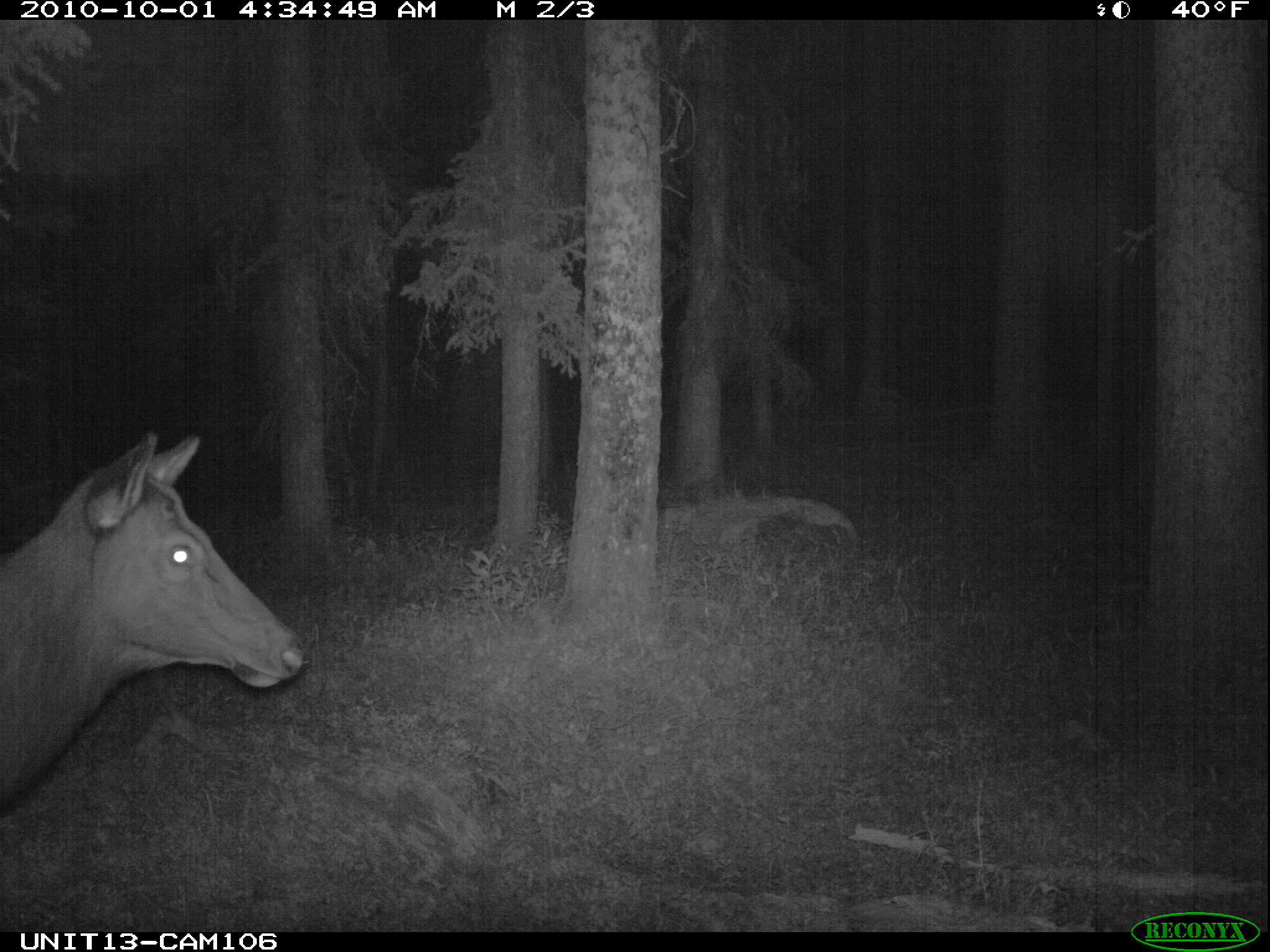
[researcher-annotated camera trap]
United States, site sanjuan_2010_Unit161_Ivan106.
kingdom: Animalia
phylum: Chordata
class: Mammalia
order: Artiodactyla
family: Cervidae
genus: Cervus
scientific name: Cervus elaphus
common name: red deer